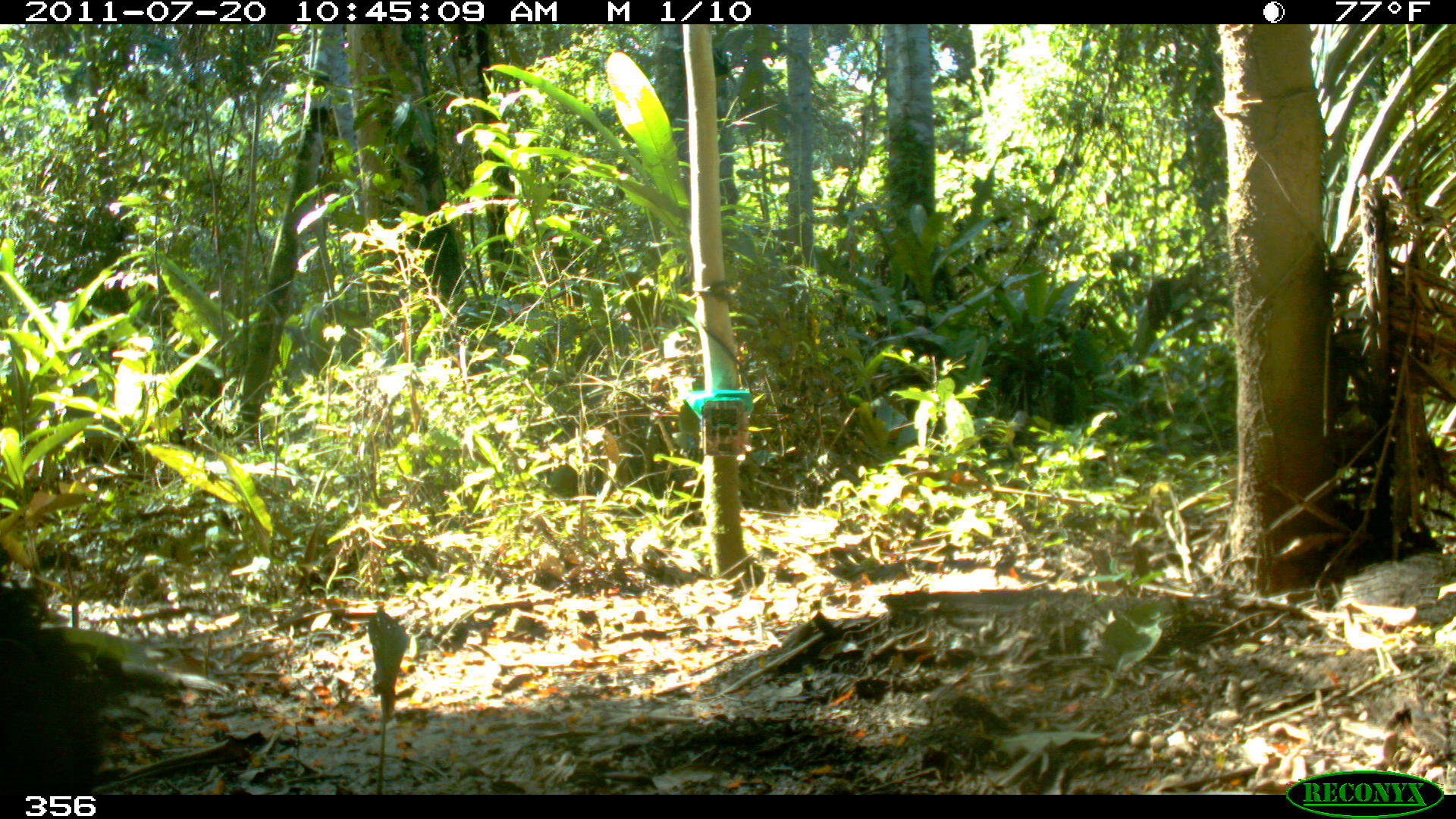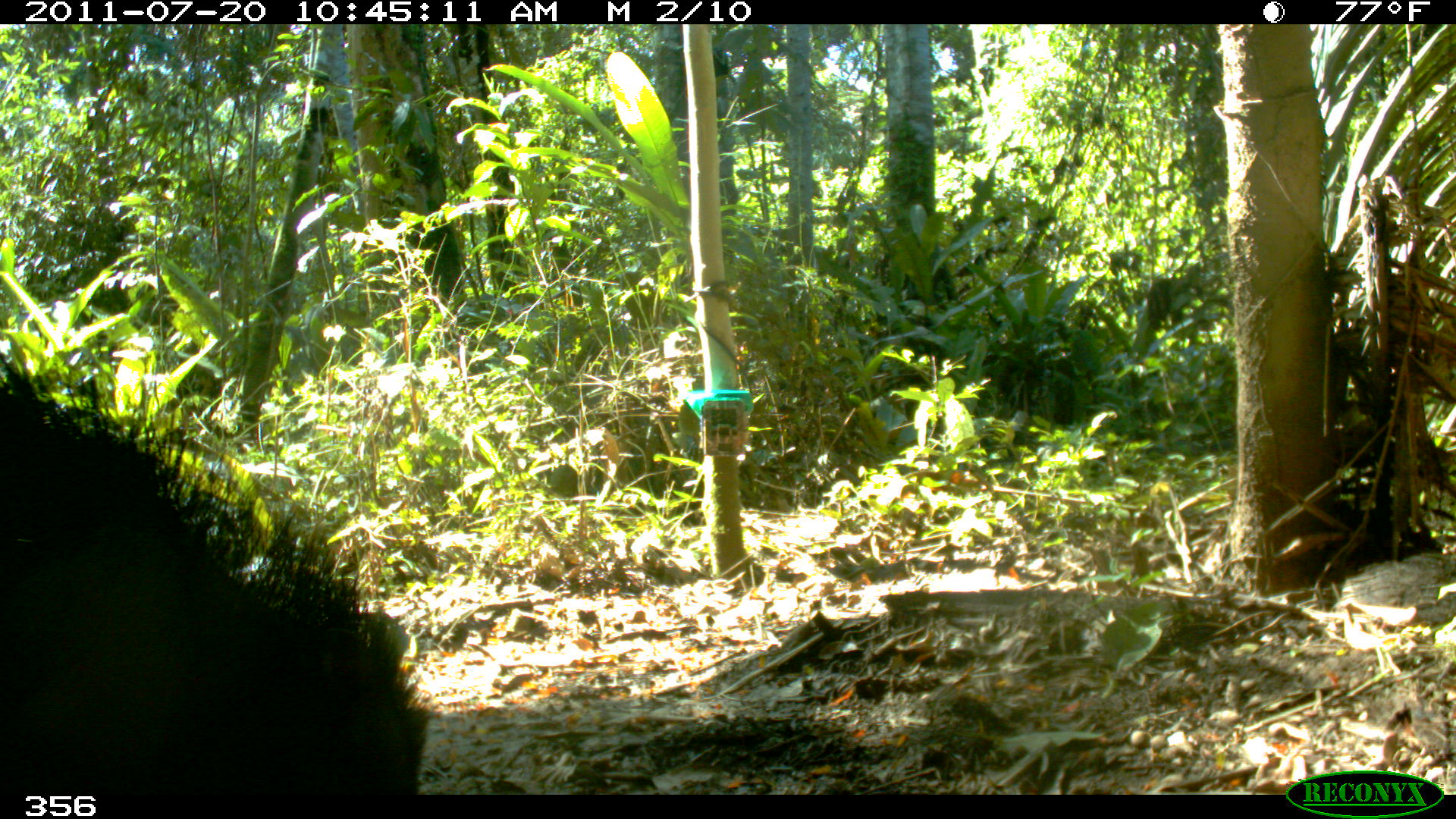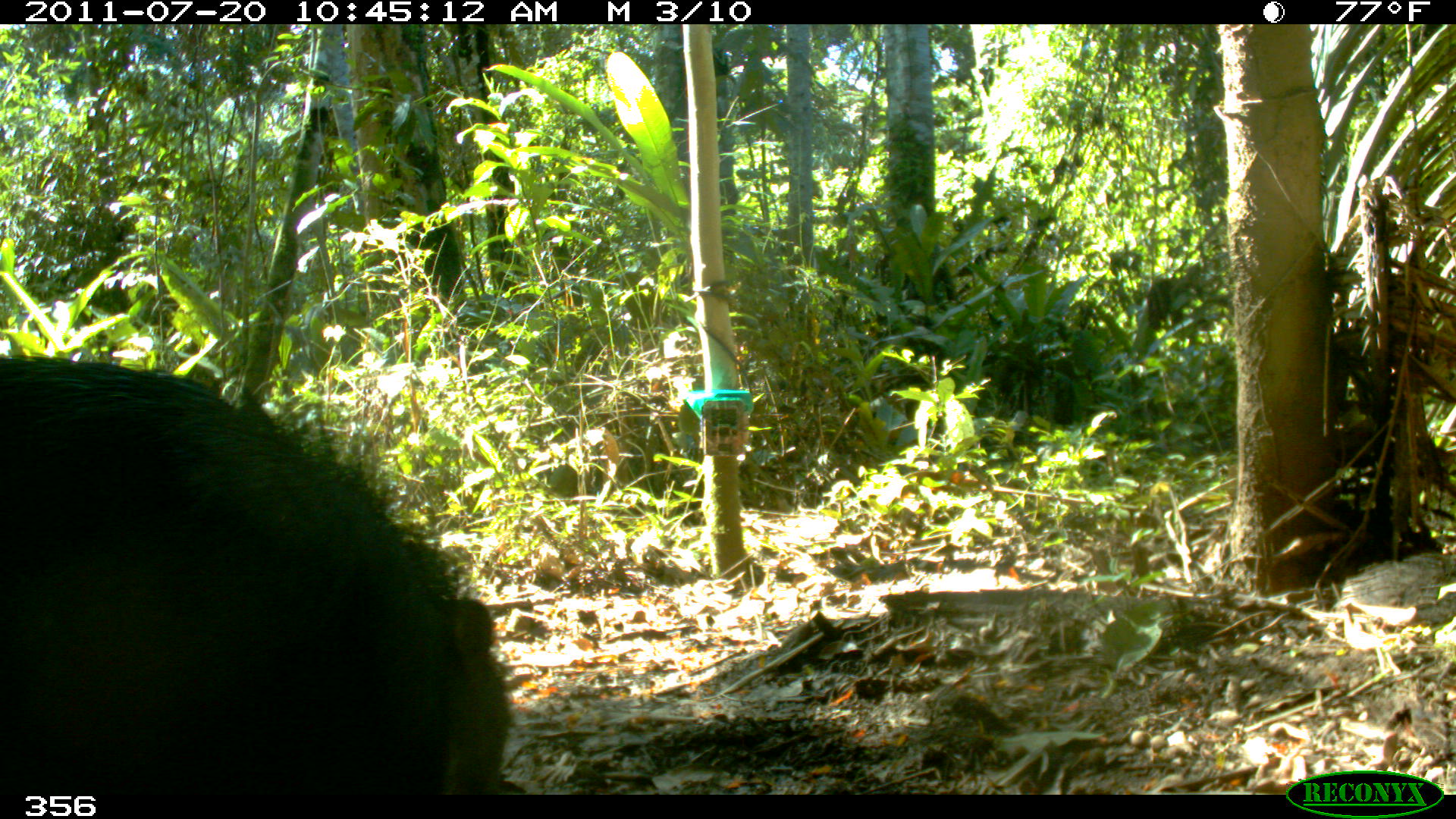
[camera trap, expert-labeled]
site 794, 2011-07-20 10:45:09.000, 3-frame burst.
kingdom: Animalia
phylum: Chordata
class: Mammalia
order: Artiodactyla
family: Tayassuidae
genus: Tayassu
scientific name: Tayassu pecari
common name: white-lipped peccary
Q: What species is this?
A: Tayassu pecari (white-lipped peccary).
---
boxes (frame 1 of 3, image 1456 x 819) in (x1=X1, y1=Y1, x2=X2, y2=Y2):
tayassu pecari: (x1=0, y1=584, x2=101, y2=795)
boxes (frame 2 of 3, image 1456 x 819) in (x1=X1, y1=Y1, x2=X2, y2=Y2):
tayassu pecari: (x1=0, y1=358, x2=429, y2=790)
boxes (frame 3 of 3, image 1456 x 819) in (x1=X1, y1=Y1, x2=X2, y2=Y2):
tayassu pecari: (x1=0, y1=360, x2=508, y2=795)